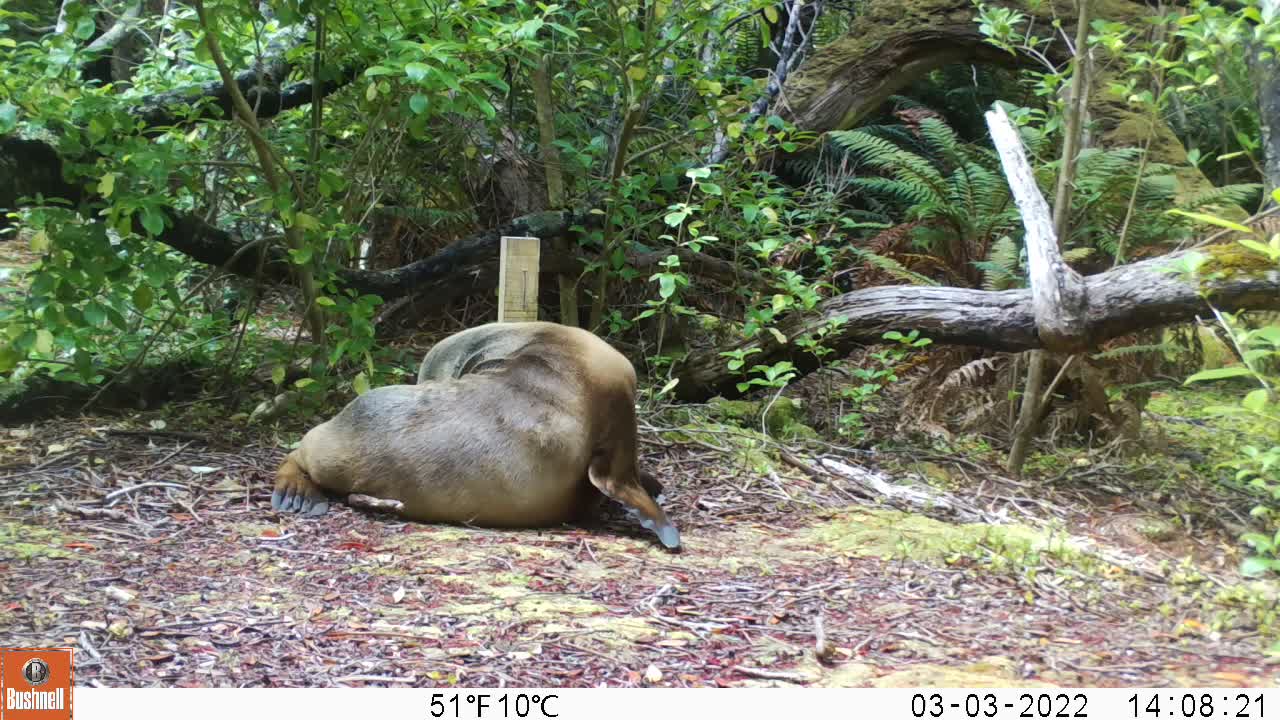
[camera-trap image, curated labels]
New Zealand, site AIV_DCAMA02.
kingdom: Animalia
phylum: Chordata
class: Mammalia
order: Carnivora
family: Otariidae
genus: Phocarctos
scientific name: Phocarctos hookeri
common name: new zealand sea lion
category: sealion